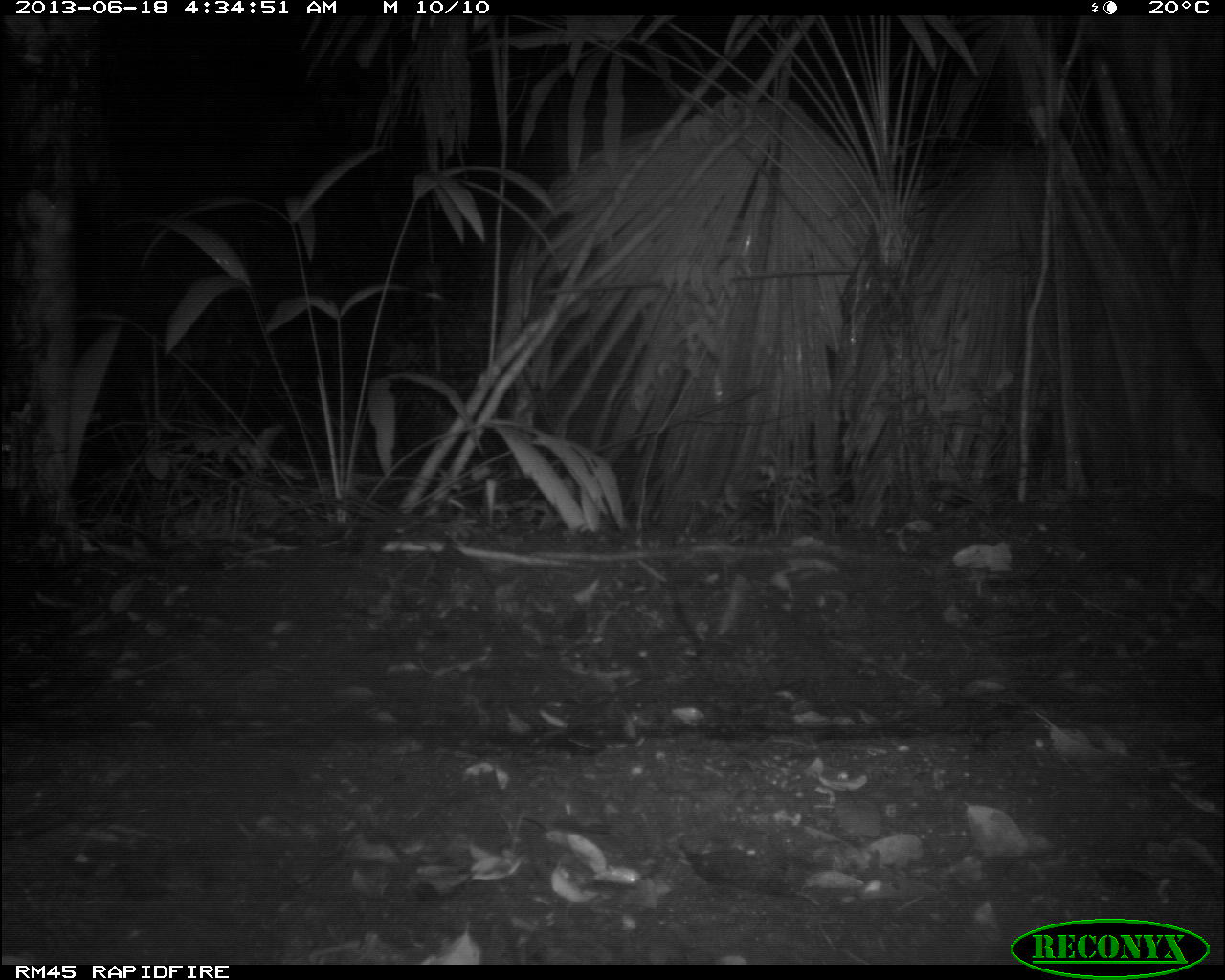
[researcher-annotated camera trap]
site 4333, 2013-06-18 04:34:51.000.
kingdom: Animalia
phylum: Chordata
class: Mammalia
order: Carnivora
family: Felidae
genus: Leopardus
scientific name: Leopardus pardalis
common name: ocelot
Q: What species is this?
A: Leopardus pardalis (ocelot).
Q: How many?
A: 1.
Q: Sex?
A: Female.